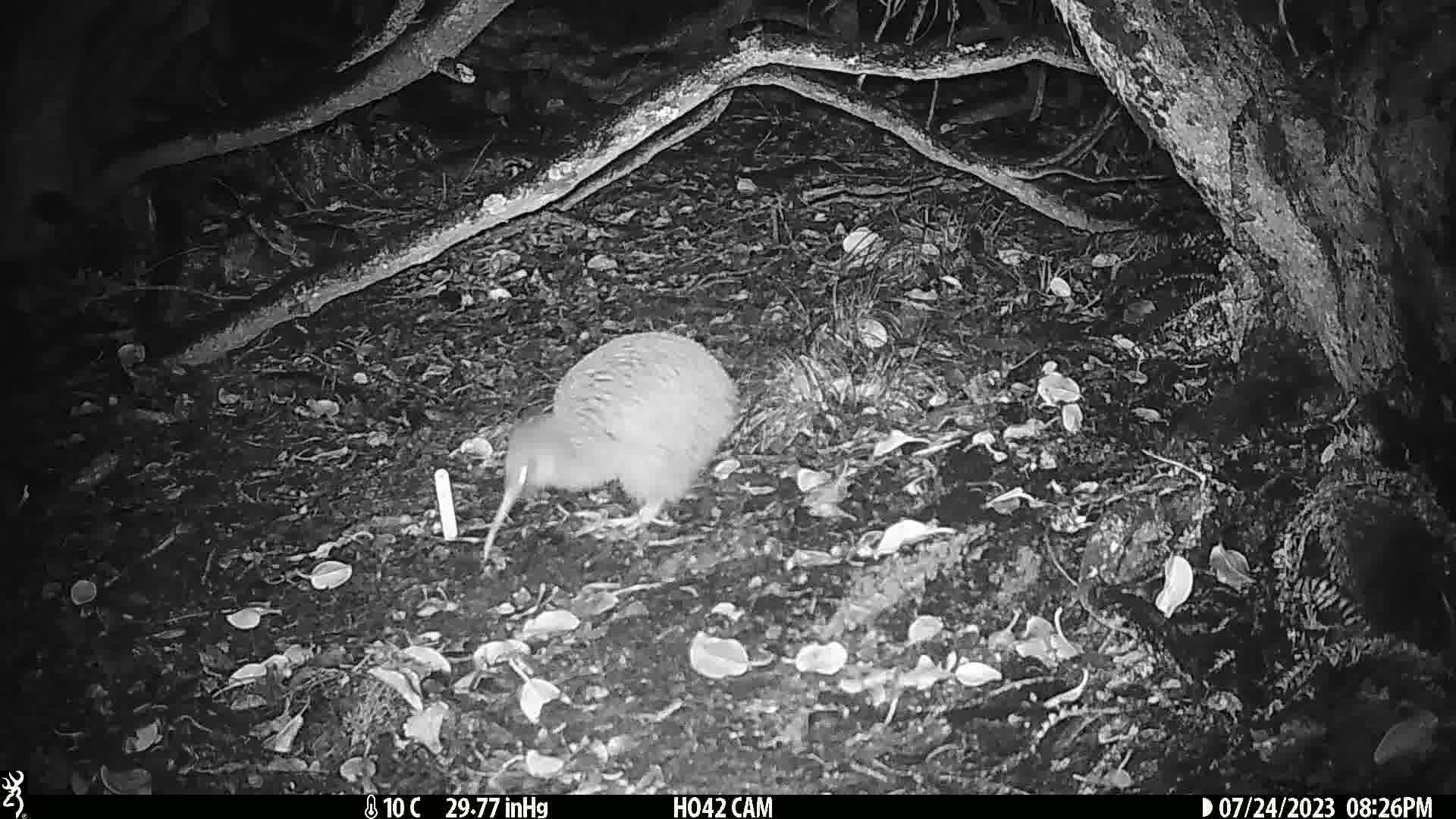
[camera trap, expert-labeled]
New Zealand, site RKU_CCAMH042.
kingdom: Animalia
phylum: Chordata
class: Aves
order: Apterygiformes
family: Apterygidae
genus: Apteryx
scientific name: Apteryx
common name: kiwi